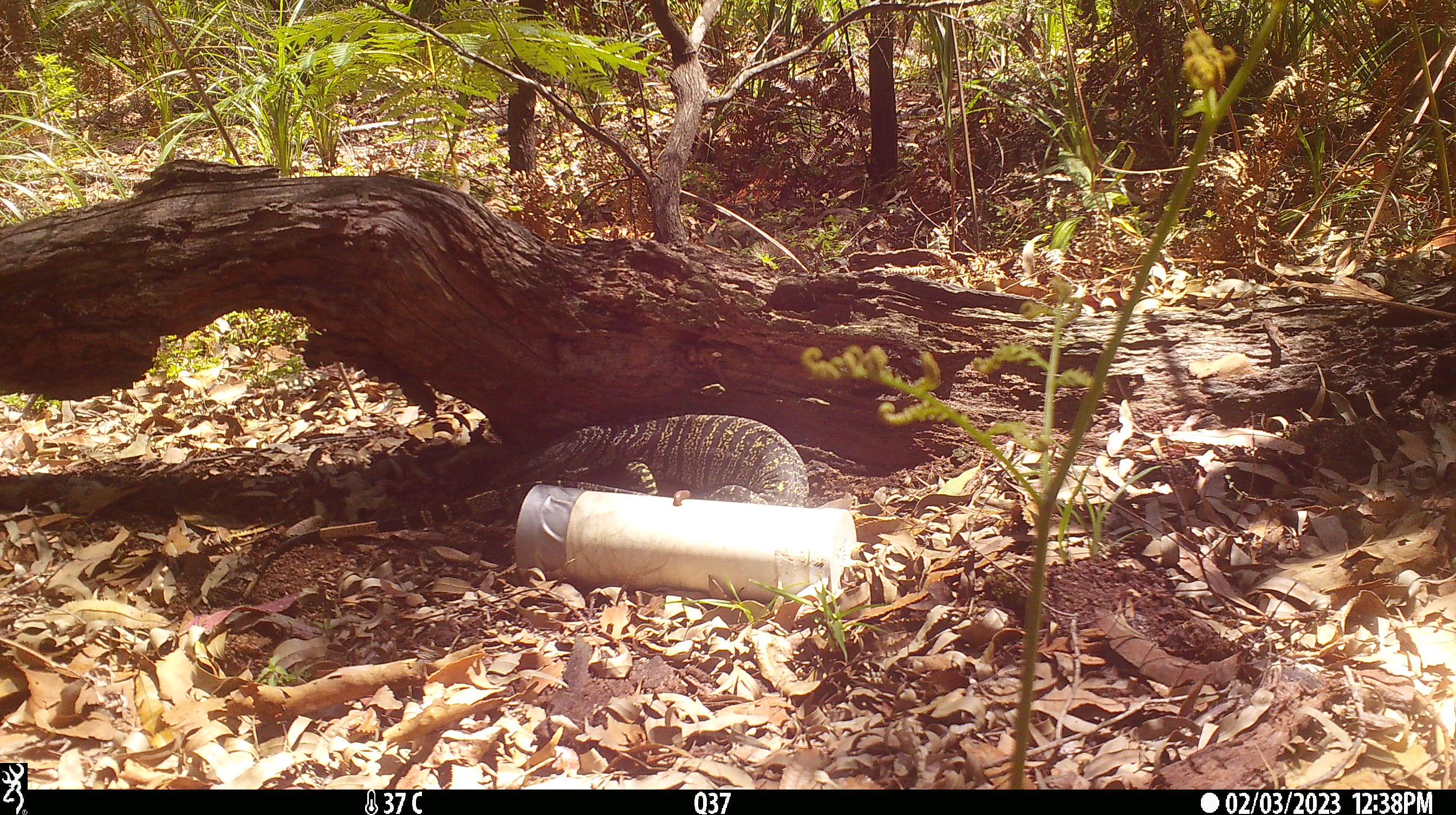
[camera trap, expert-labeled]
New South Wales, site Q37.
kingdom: Animalia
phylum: Chordata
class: Reptilia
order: Squamata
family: Varanidae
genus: Varanus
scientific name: Varanus varius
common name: lace monitor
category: goanna